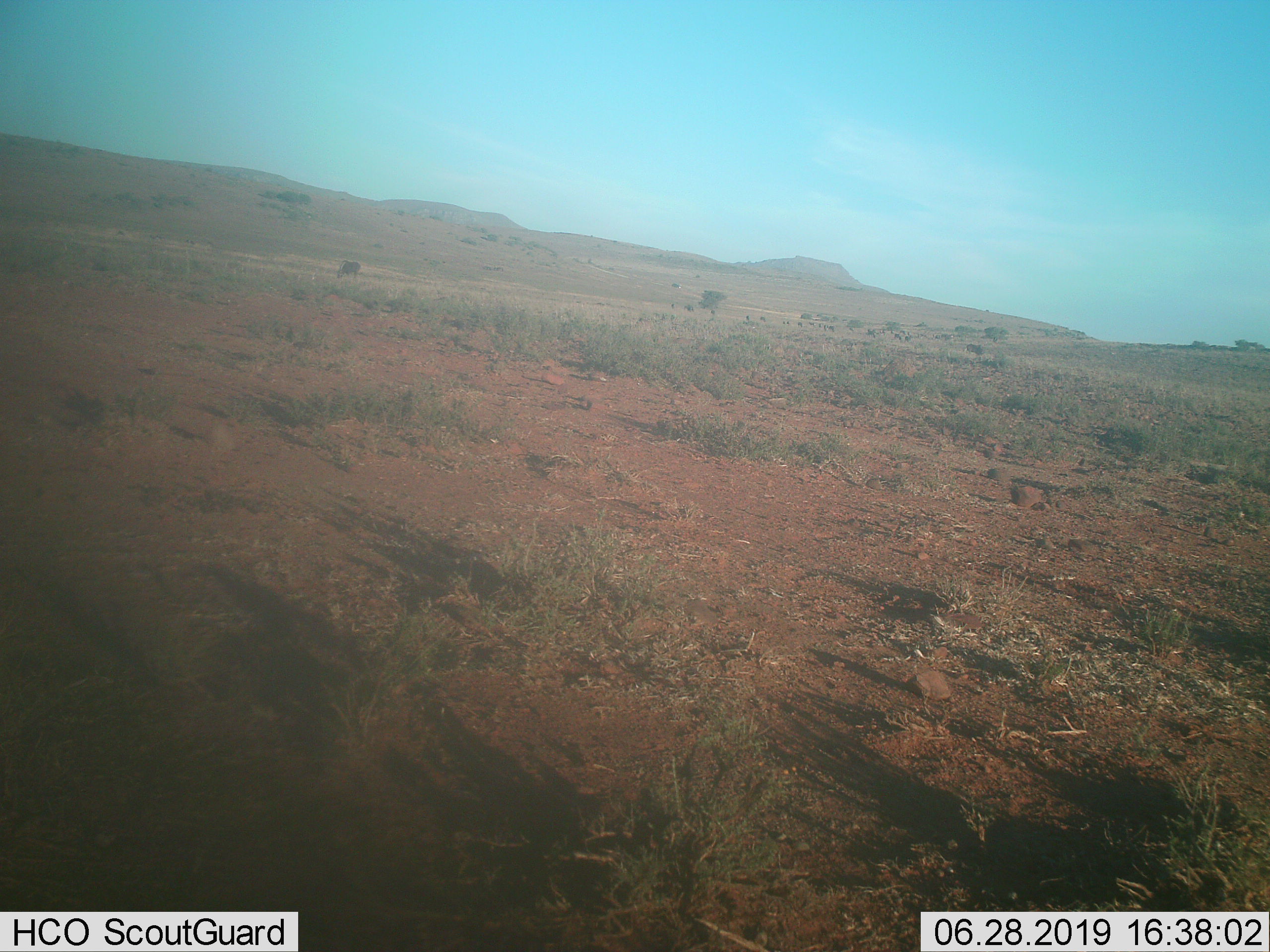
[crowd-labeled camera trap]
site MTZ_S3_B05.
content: unidentified animal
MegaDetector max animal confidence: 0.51